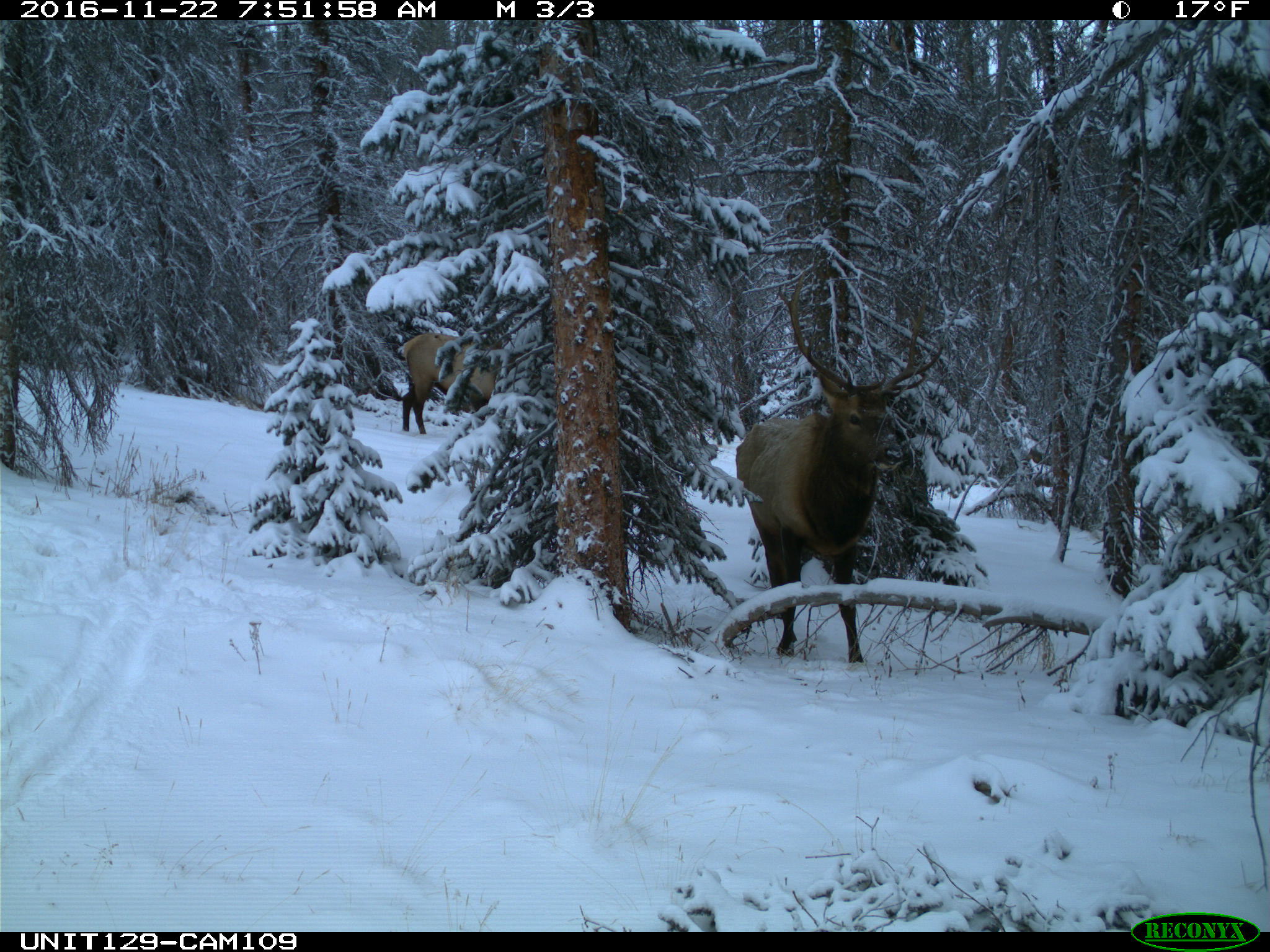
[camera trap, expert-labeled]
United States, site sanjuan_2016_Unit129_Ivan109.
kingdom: Animalia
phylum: Chordata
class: Mammalia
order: Artiodactyla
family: Cervidae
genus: Cervus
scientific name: Cervus elaphus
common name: red deer